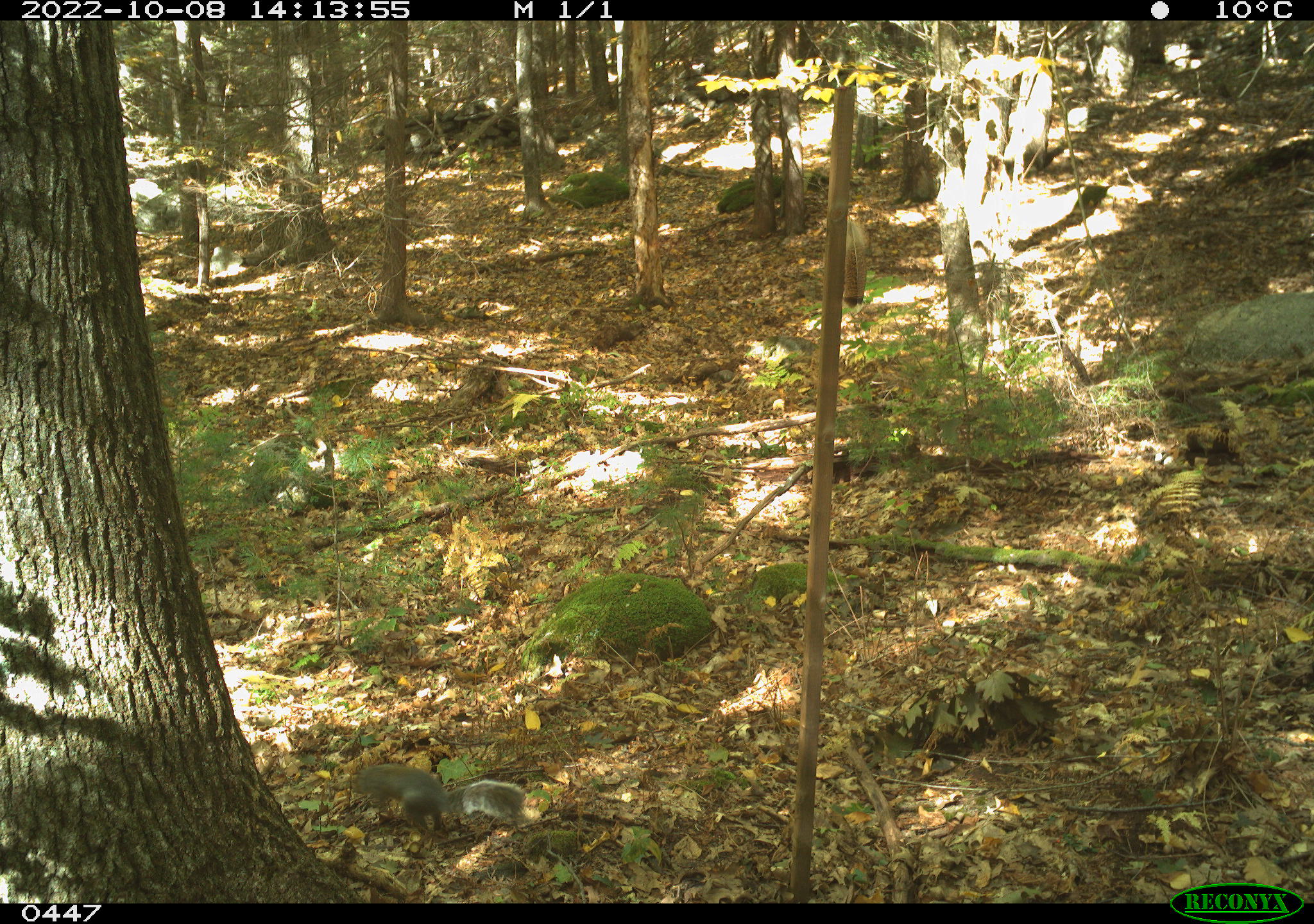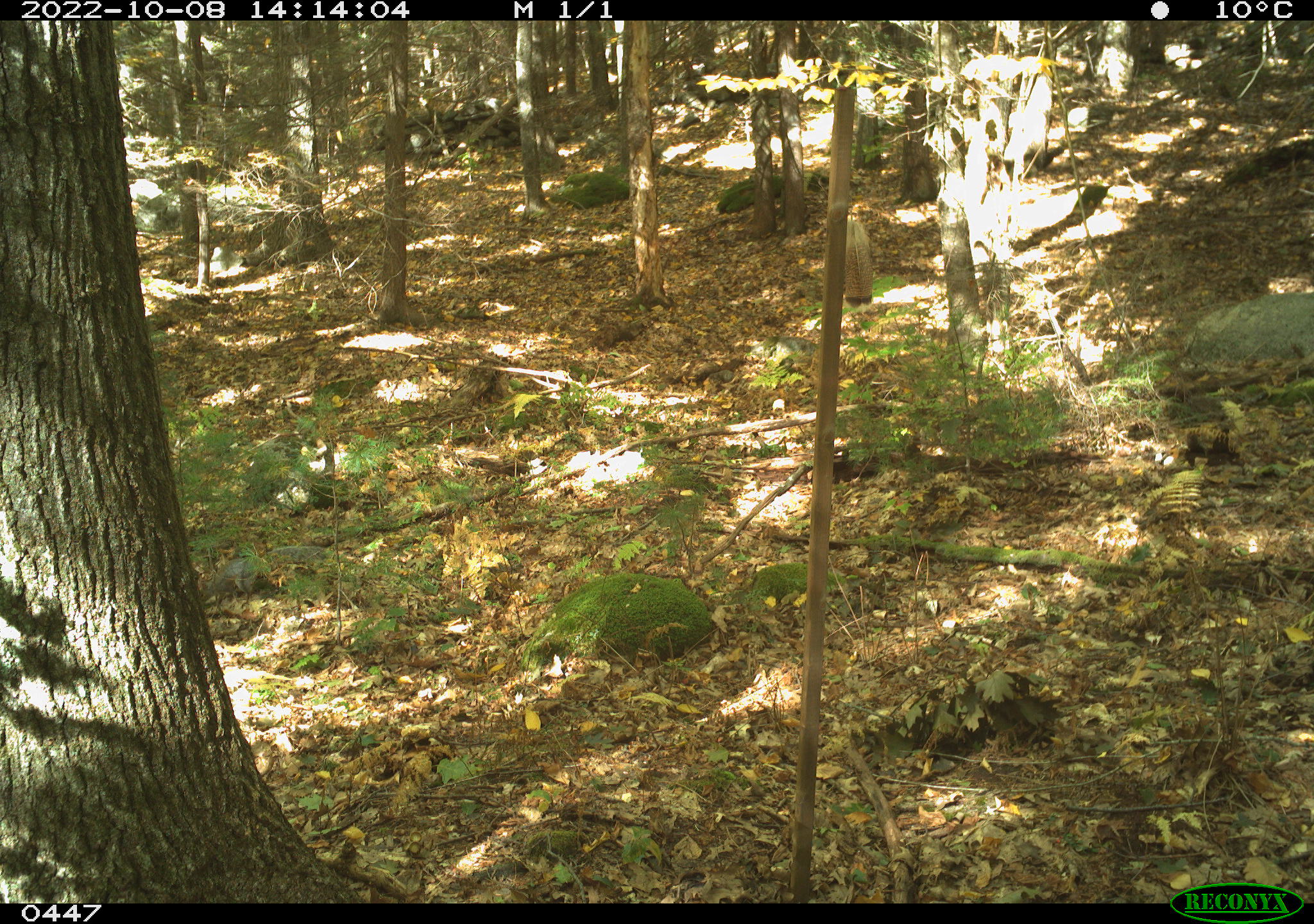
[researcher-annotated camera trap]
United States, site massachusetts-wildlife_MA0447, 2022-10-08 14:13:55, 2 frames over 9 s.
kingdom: Animalia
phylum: Chordata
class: Mammalia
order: Rodentia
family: Sciuridae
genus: Sciurus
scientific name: Sciurus carolinensis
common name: gray squirrel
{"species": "gray squirrel (Sciurus carolinensis)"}